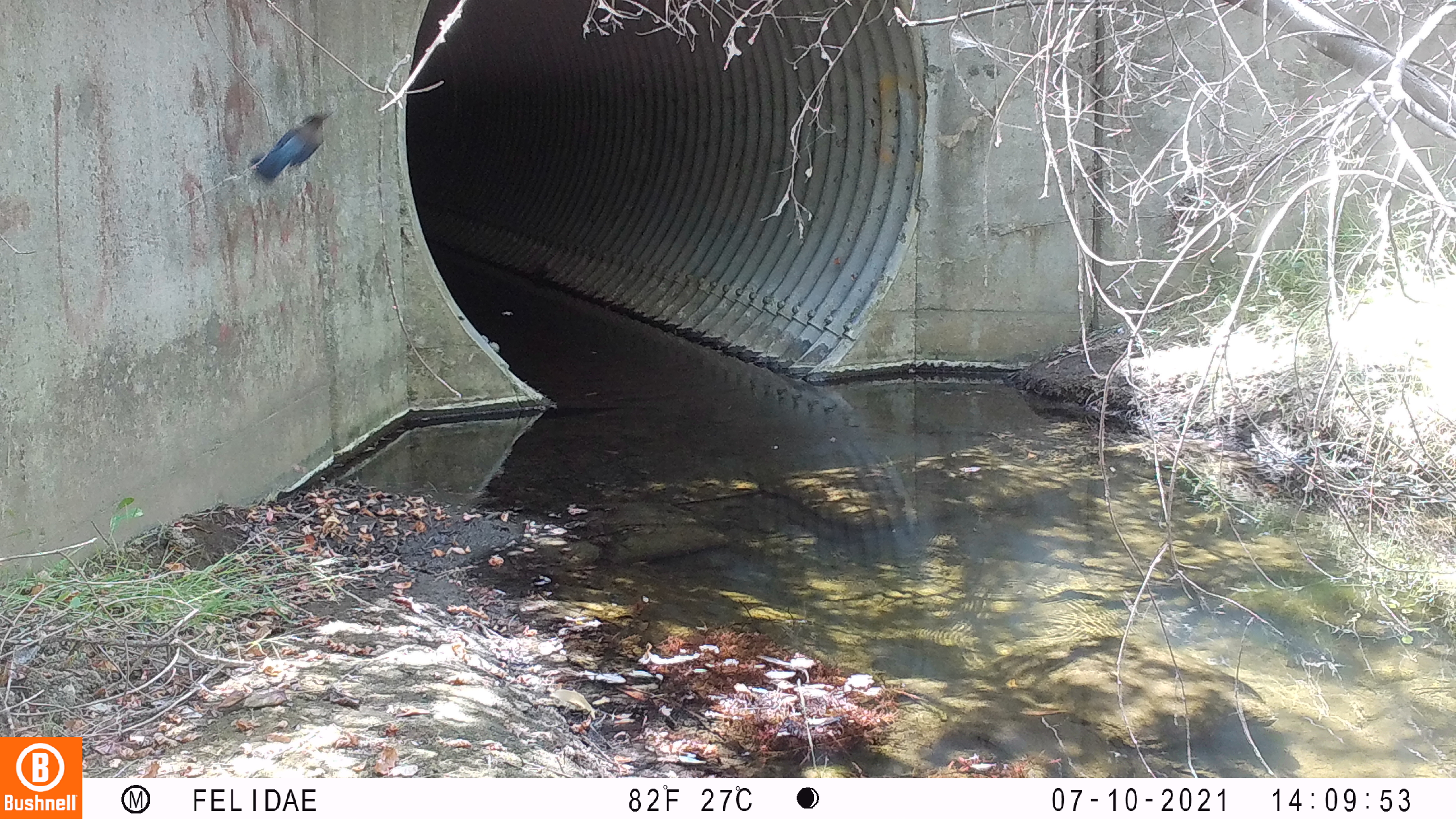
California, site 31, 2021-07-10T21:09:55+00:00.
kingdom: Animalia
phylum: Chordata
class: Aves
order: Passeriformes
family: Corvidae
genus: Aphelocoma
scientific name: Aphelocoma californica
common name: california scrub jay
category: western scrub-jay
Western scrub-jay (california scrub jay) (Aphelocoma californica).